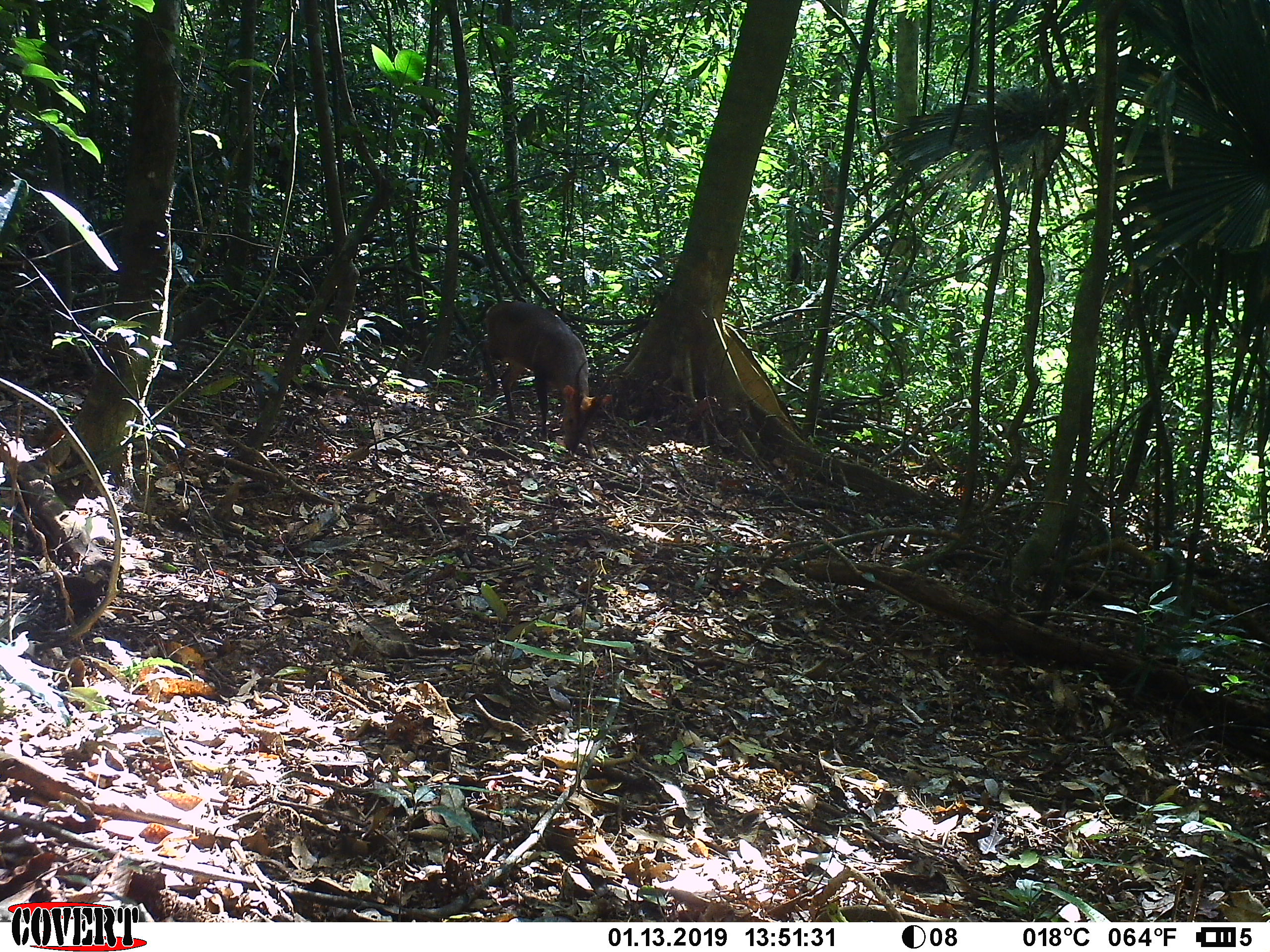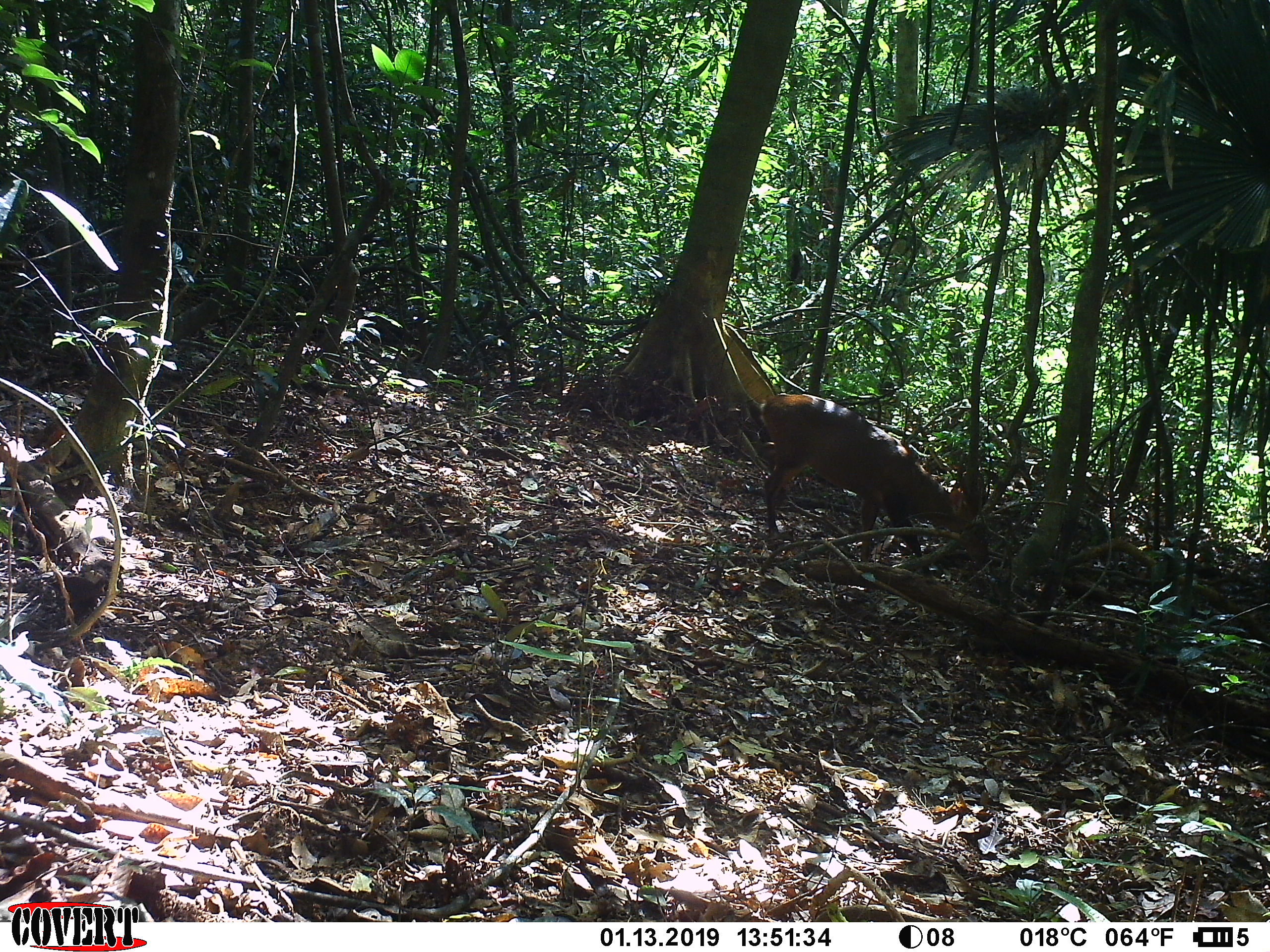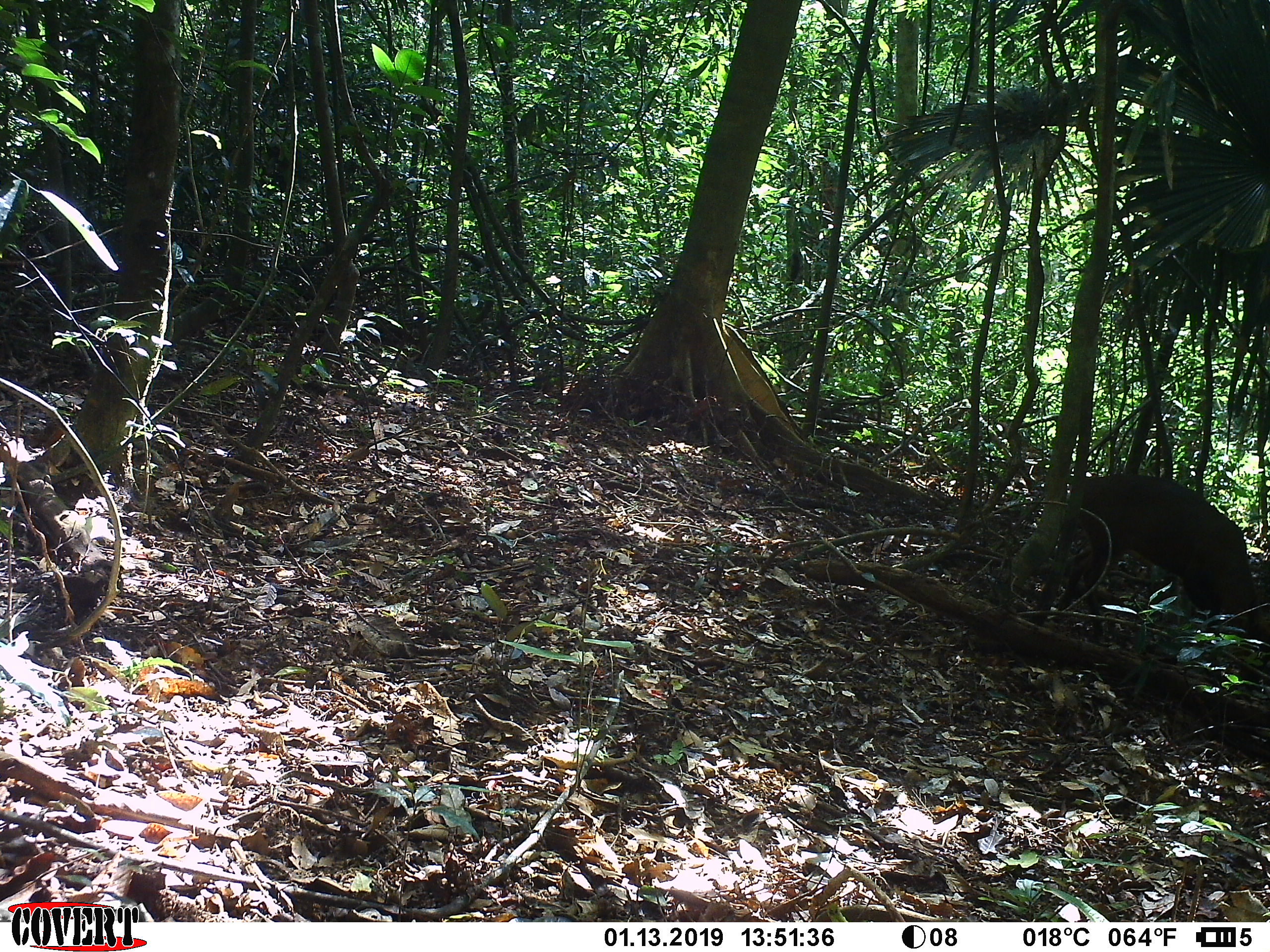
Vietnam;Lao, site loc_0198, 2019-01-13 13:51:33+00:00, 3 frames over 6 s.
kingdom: Animalia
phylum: Chordata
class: Mammalia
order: Artiodactyla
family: Cervidae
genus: Muntiacus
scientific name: Muntiacus vuquangensis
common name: large-antlered muntjac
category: large antlered muntjac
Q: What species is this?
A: Large antlered muntjac (large-antlered muntjac) (Muntiacus vuquangensis).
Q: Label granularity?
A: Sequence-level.